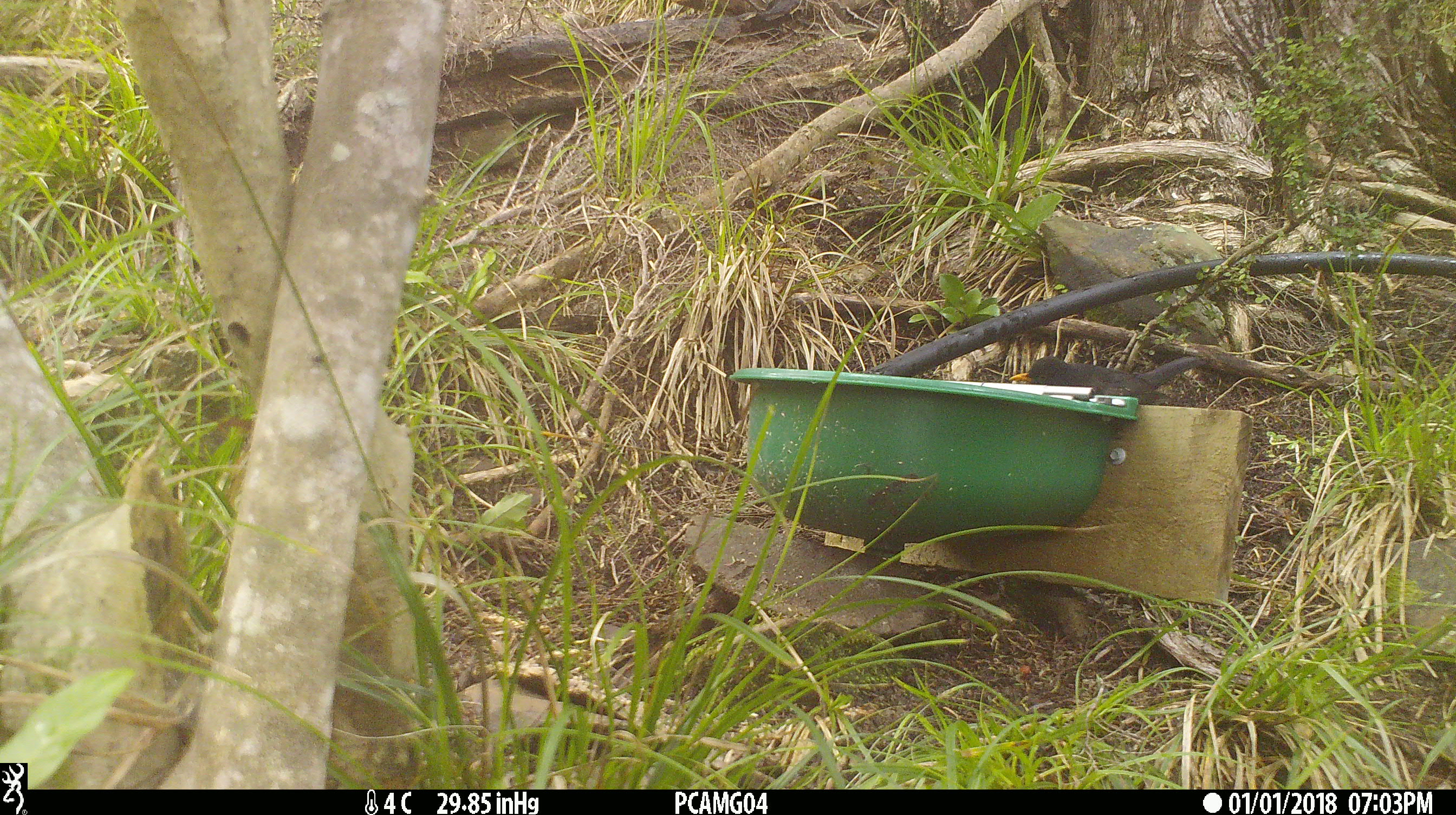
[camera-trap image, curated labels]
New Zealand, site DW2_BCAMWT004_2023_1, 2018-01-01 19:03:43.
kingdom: Animalia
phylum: Chordata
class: Aves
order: Passeriformes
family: Turdidae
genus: Turdus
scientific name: Turdus merula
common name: eurasian blackbird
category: blackbird